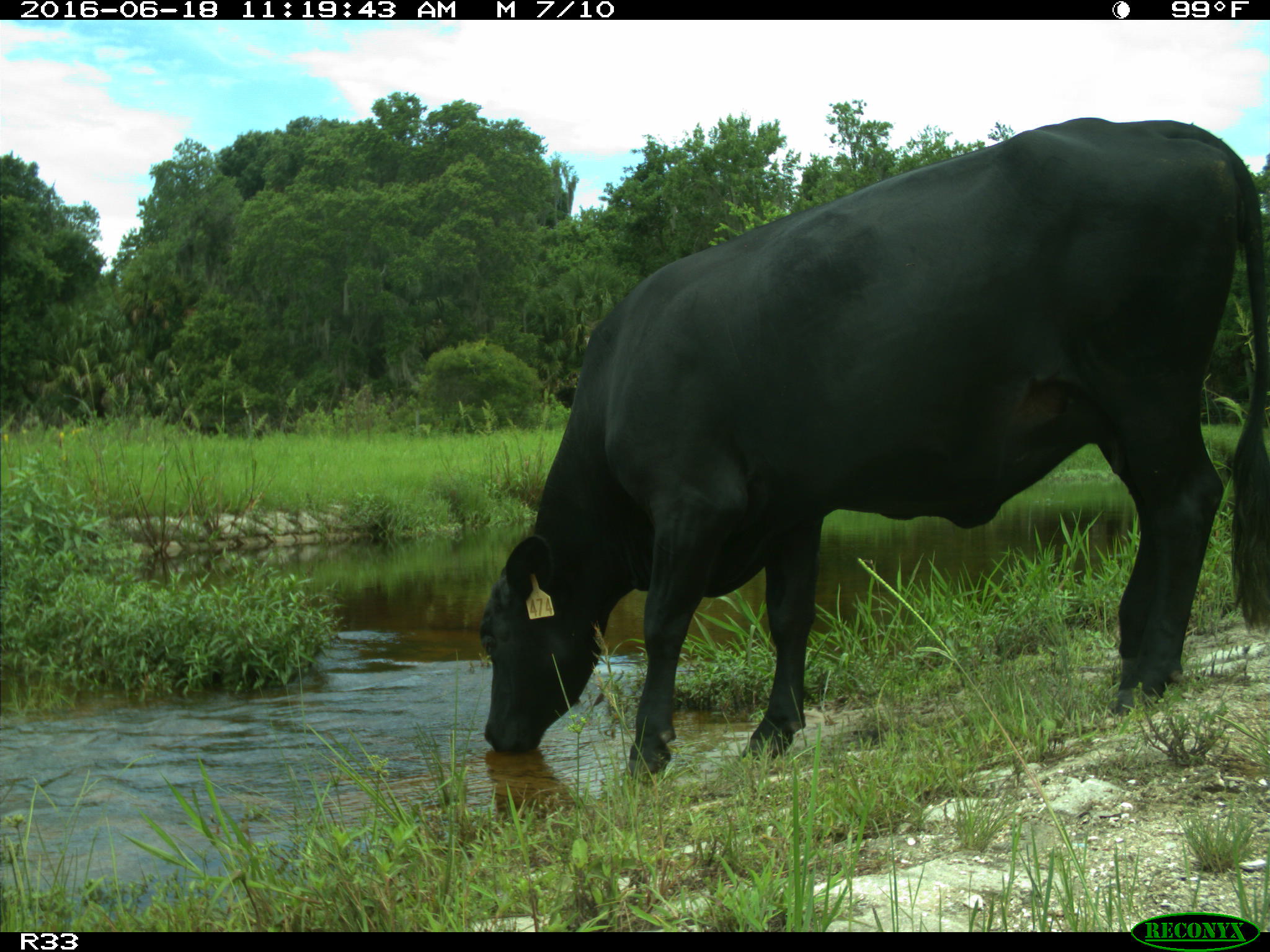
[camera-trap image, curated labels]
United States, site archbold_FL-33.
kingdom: Animalia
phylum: Chordata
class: Mammalia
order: Artiodactyla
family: Bovidae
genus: Bos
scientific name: Bos taurus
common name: domestic cow